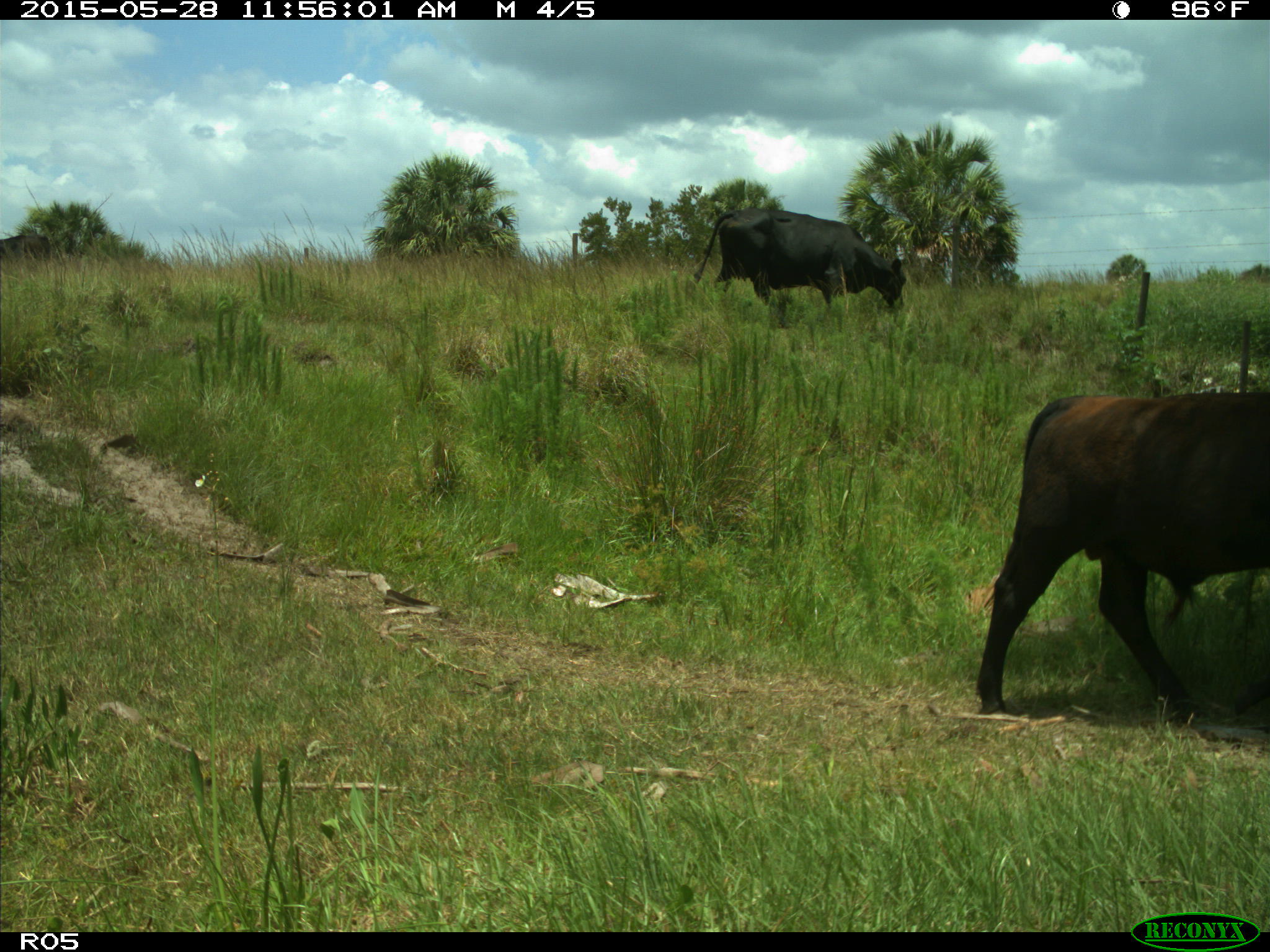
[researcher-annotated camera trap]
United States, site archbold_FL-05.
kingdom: Animalia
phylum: Chordata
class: Mammalia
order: Artiodactyla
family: Bovidae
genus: Bos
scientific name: Bos taurus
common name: domestic cow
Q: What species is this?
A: Bos taurus (domestic cow).